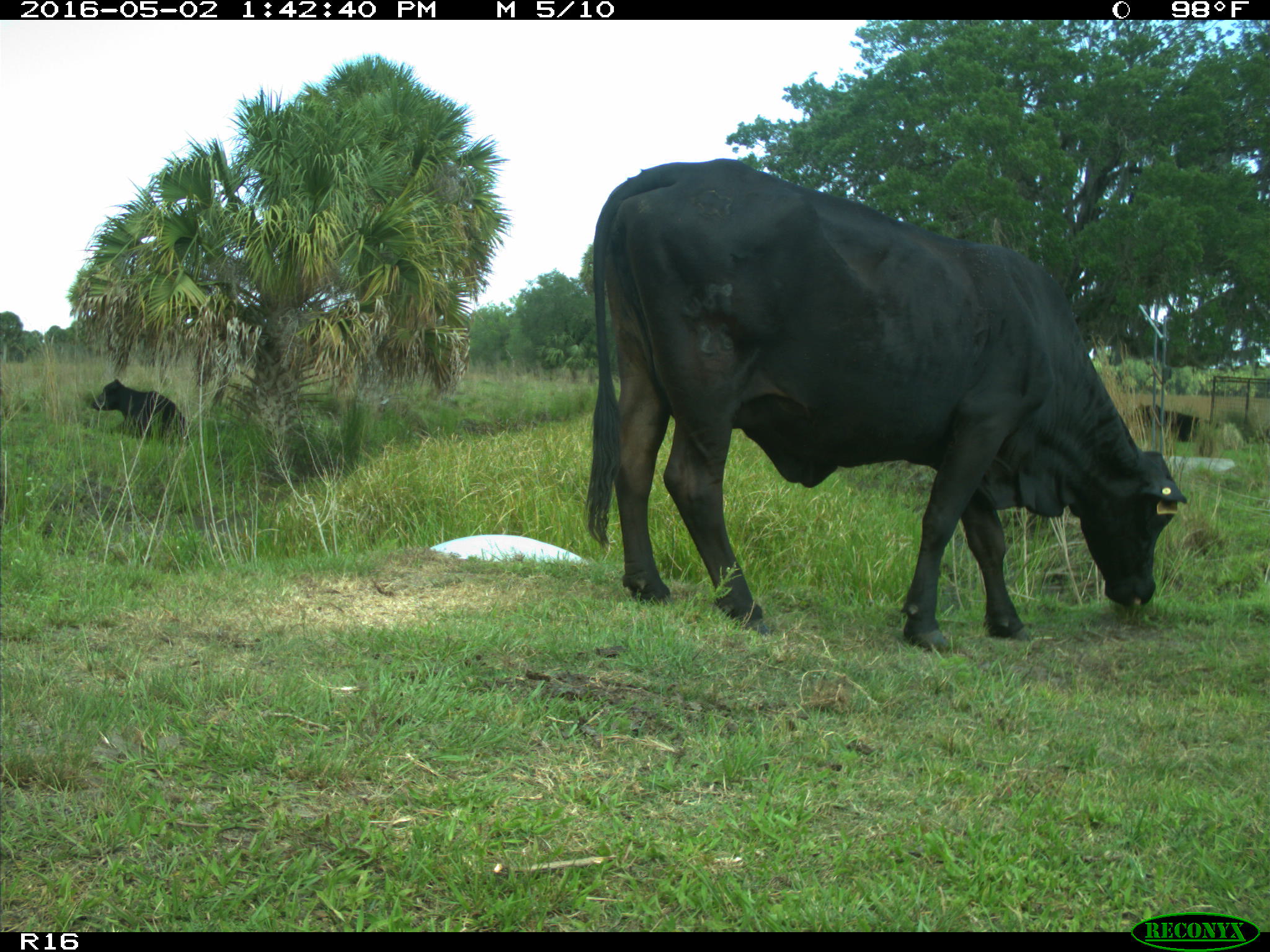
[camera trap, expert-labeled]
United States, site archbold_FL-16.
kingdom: Animalia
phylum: Chordata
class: Mammalia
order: Artiodactyla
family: Bovidae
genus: Bos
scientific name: Bos taurus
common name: domestic cow